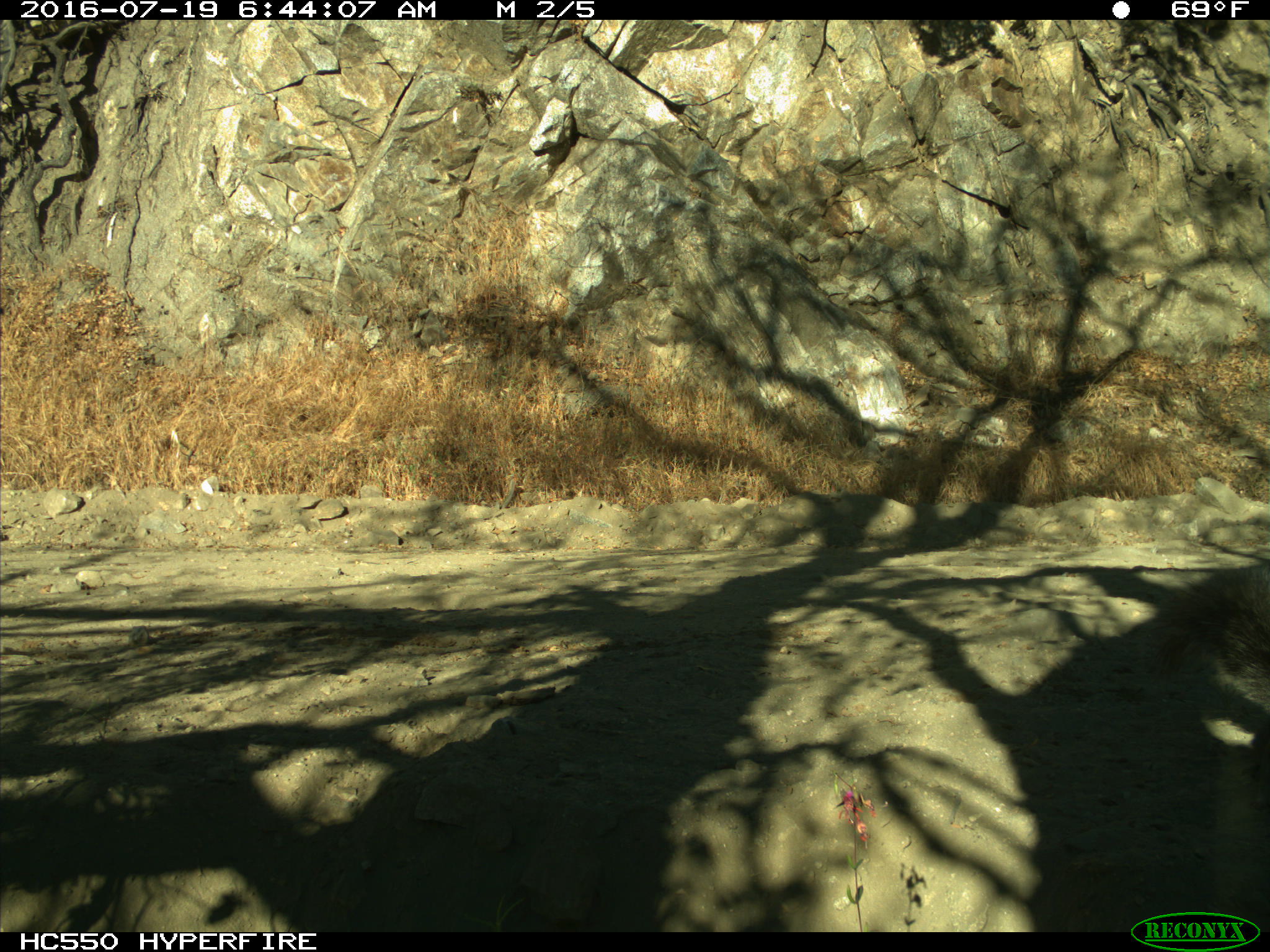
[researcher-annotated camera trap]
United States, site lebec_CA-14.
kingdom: Animalia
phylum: Chordata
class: Mammalia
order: Rodentia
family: Sciuridae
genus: Sciurus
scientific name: Sciurus carolinensis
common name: eastern gray squirrel